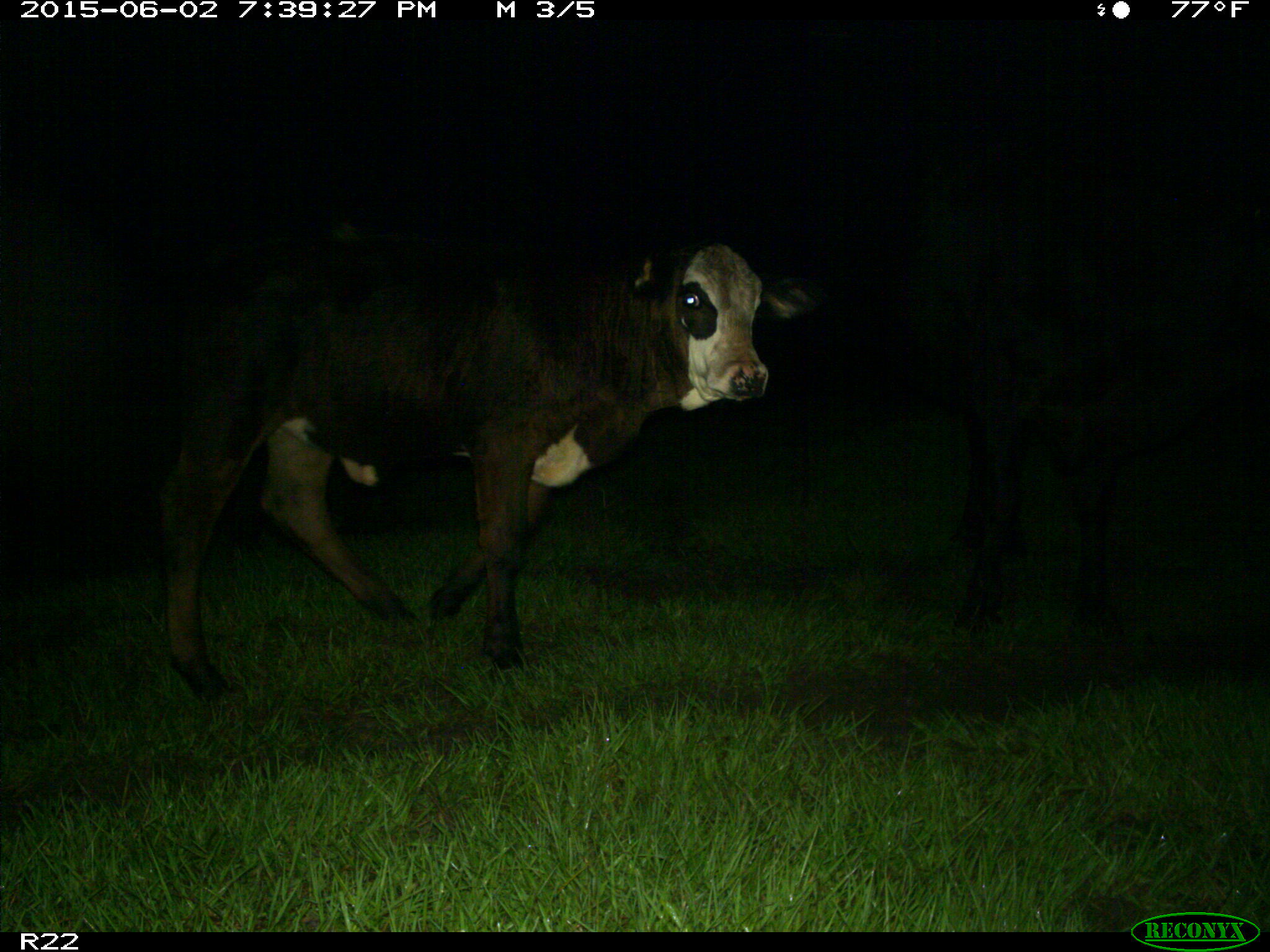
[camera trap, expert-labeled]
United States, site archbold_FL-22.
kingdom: Animalia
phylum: Chordata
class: Mammalia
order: Artiodactyla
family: Bovidae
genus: Bos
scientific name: Bos taurus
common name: domestic cow